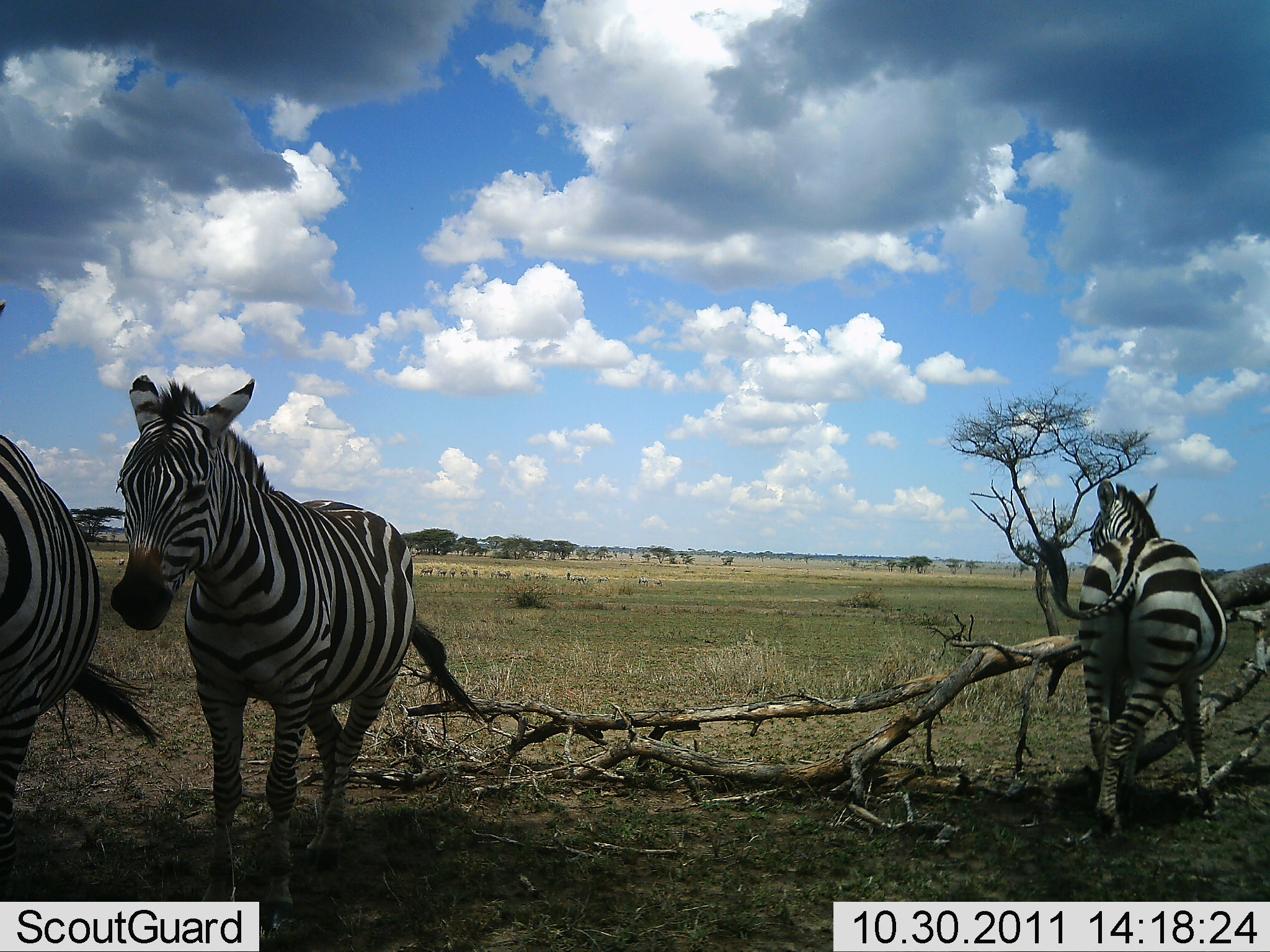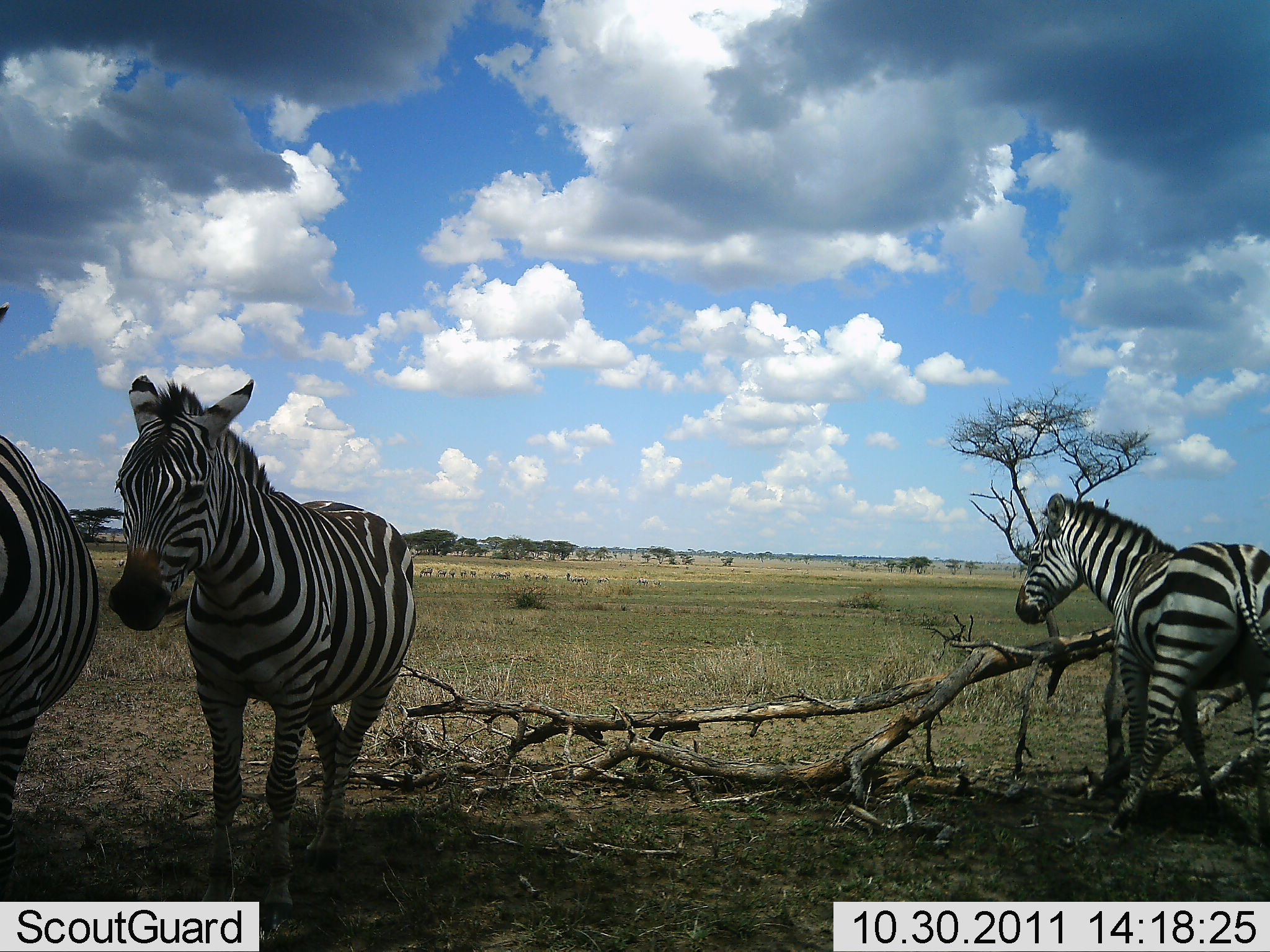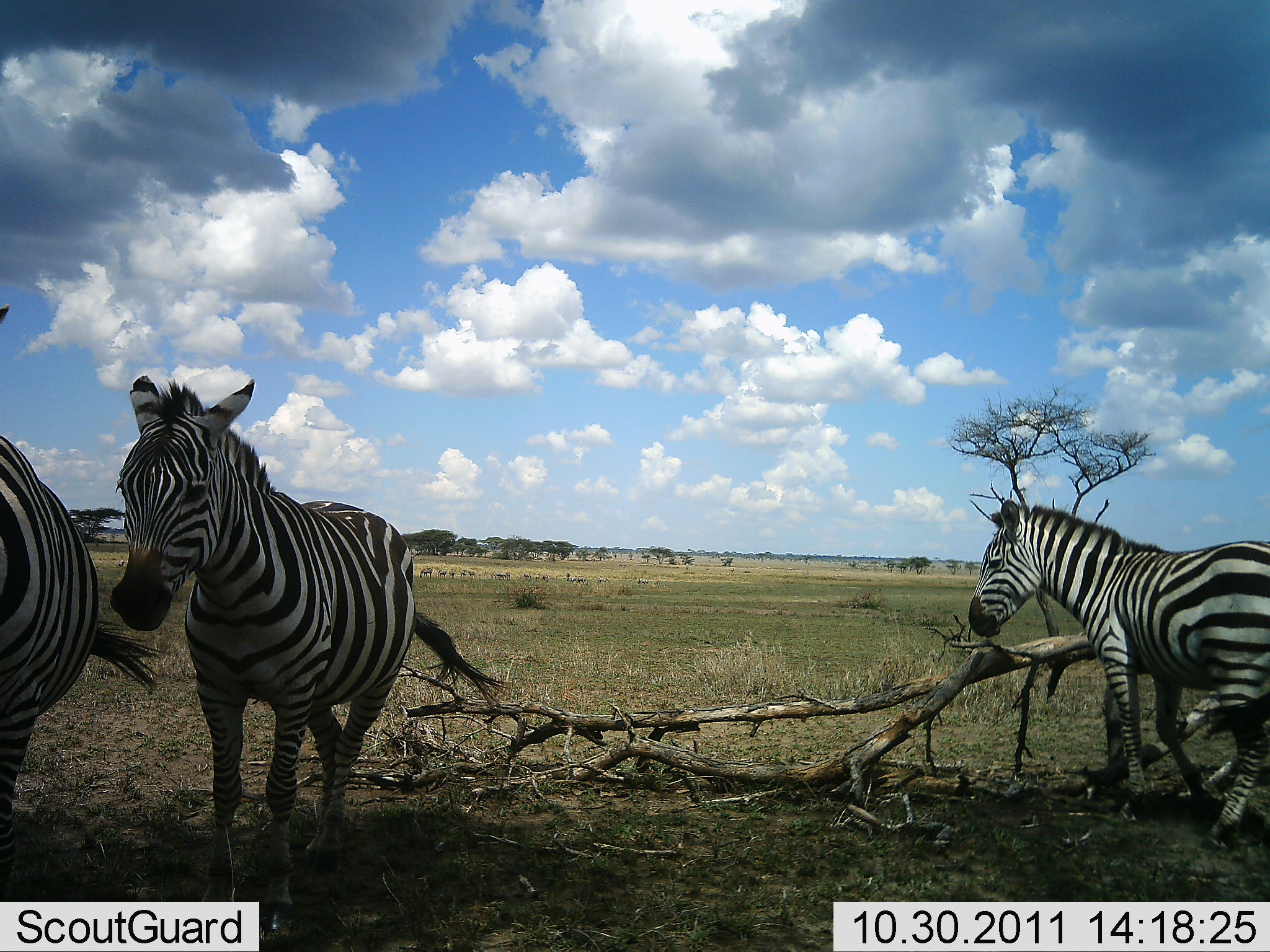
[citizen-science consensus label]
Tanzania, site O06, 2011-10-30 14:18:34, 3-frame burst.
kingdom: Animalia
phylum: Chordata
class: Mammalia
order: Perissodactyla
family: Equidae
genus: Equus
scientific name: Equus quagga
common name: plains zebra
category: zebra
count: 3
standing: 69%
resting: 8%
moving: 38%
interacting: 0%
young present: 0%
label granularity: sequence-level